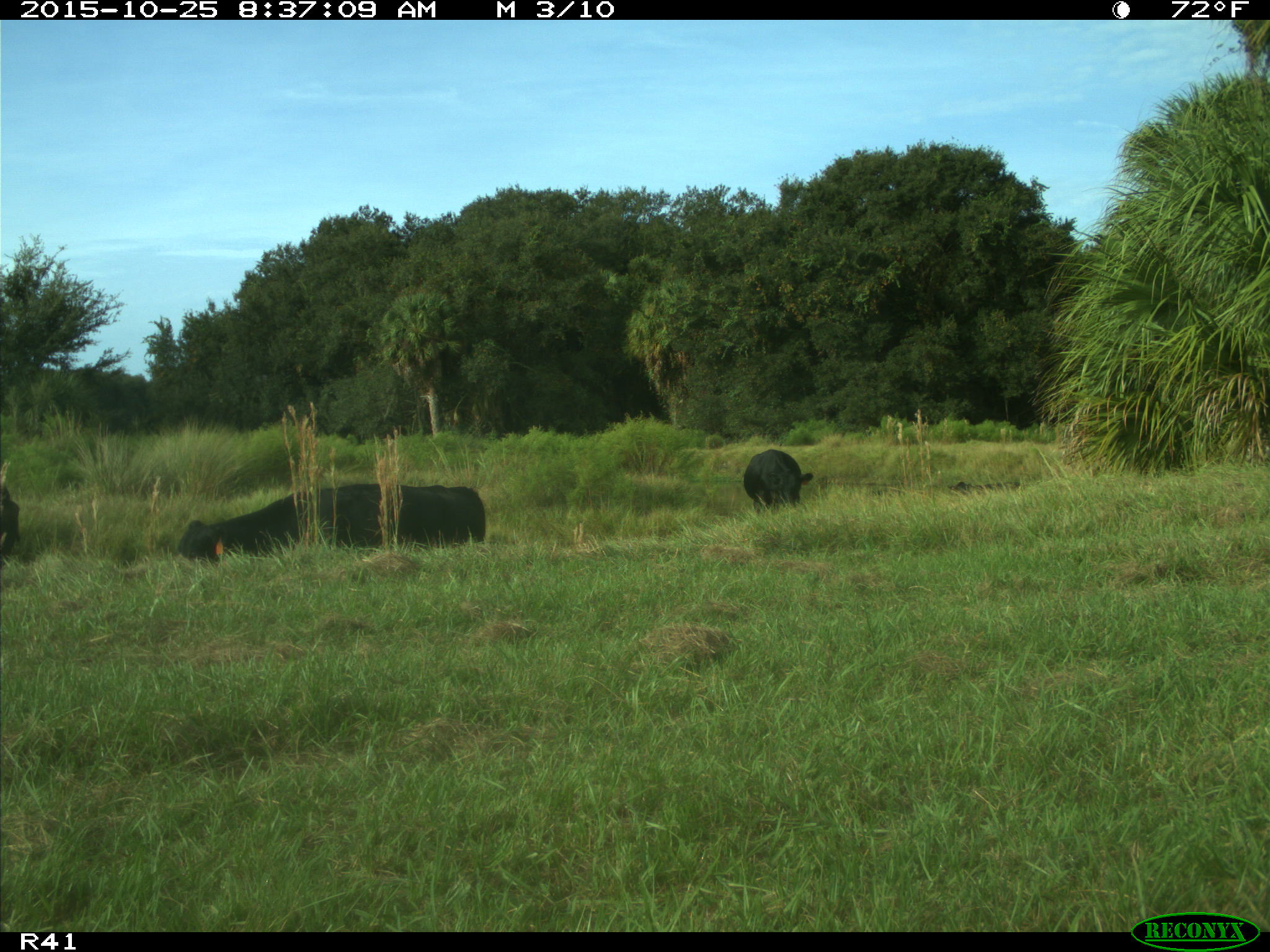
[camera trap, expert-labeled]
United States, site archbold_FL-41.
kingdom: Animalia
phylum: Chordata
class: Mammalia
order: Artiodactyla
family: Bovidae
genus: Bos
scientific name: Bos taurus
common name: domestic cow